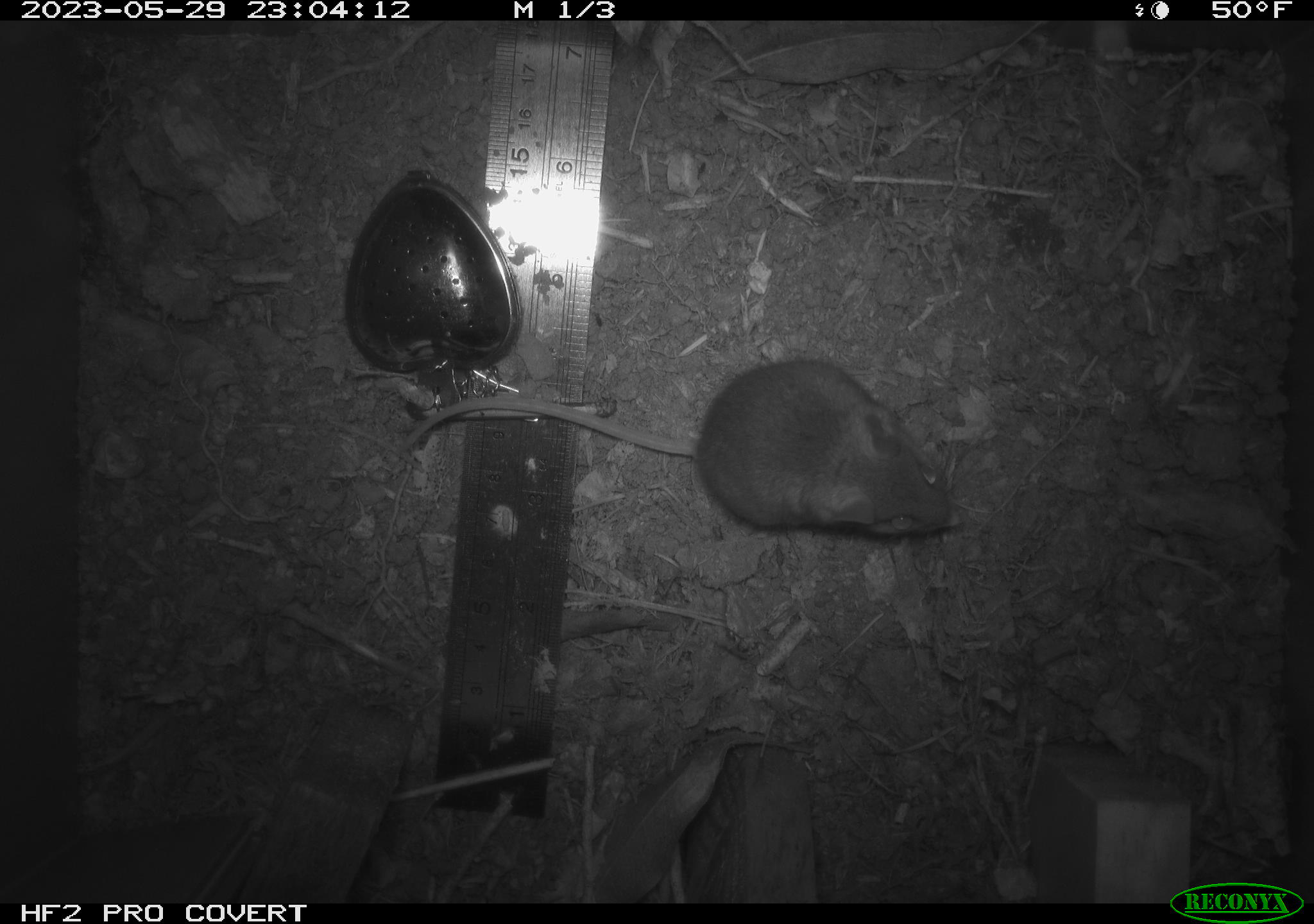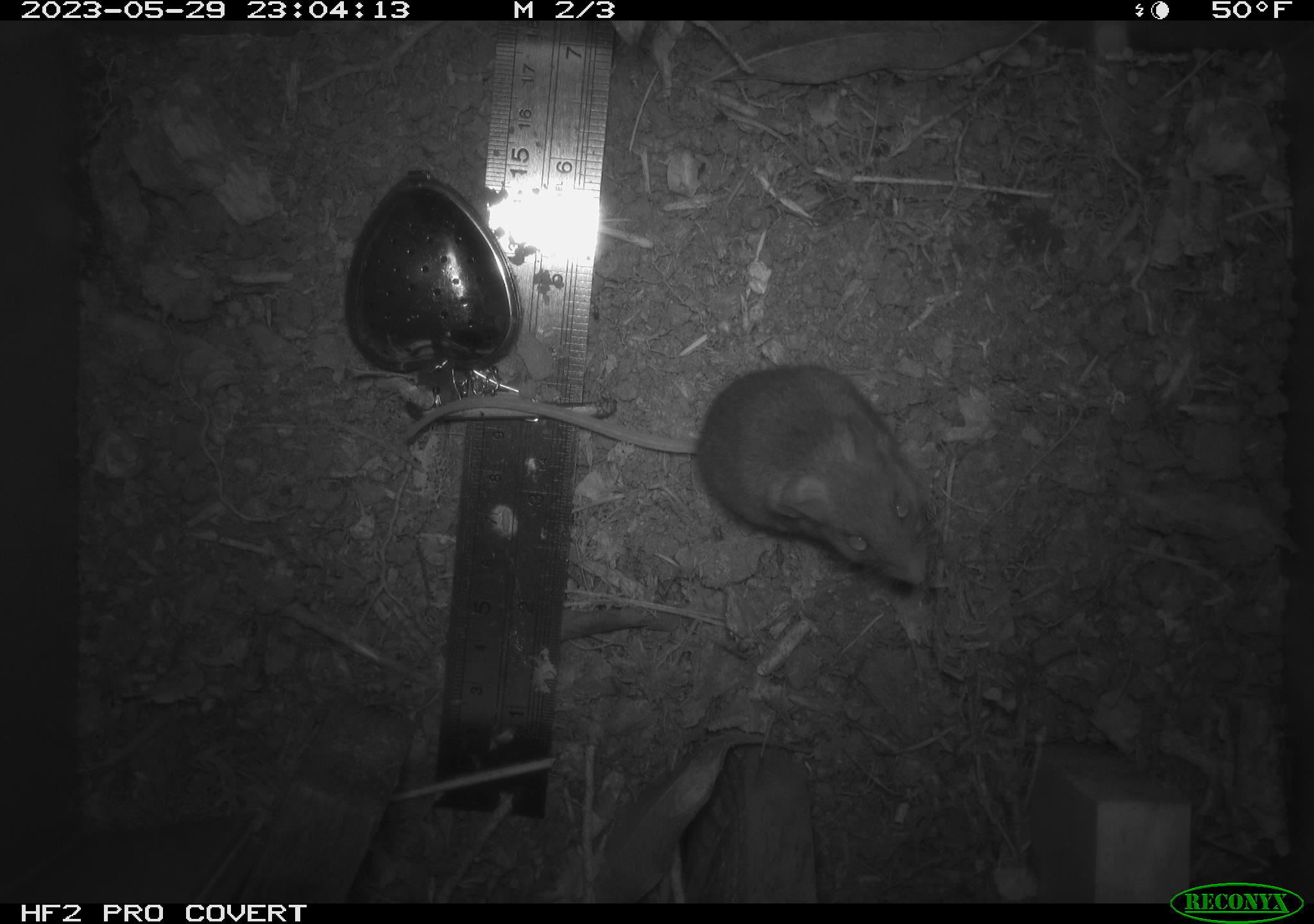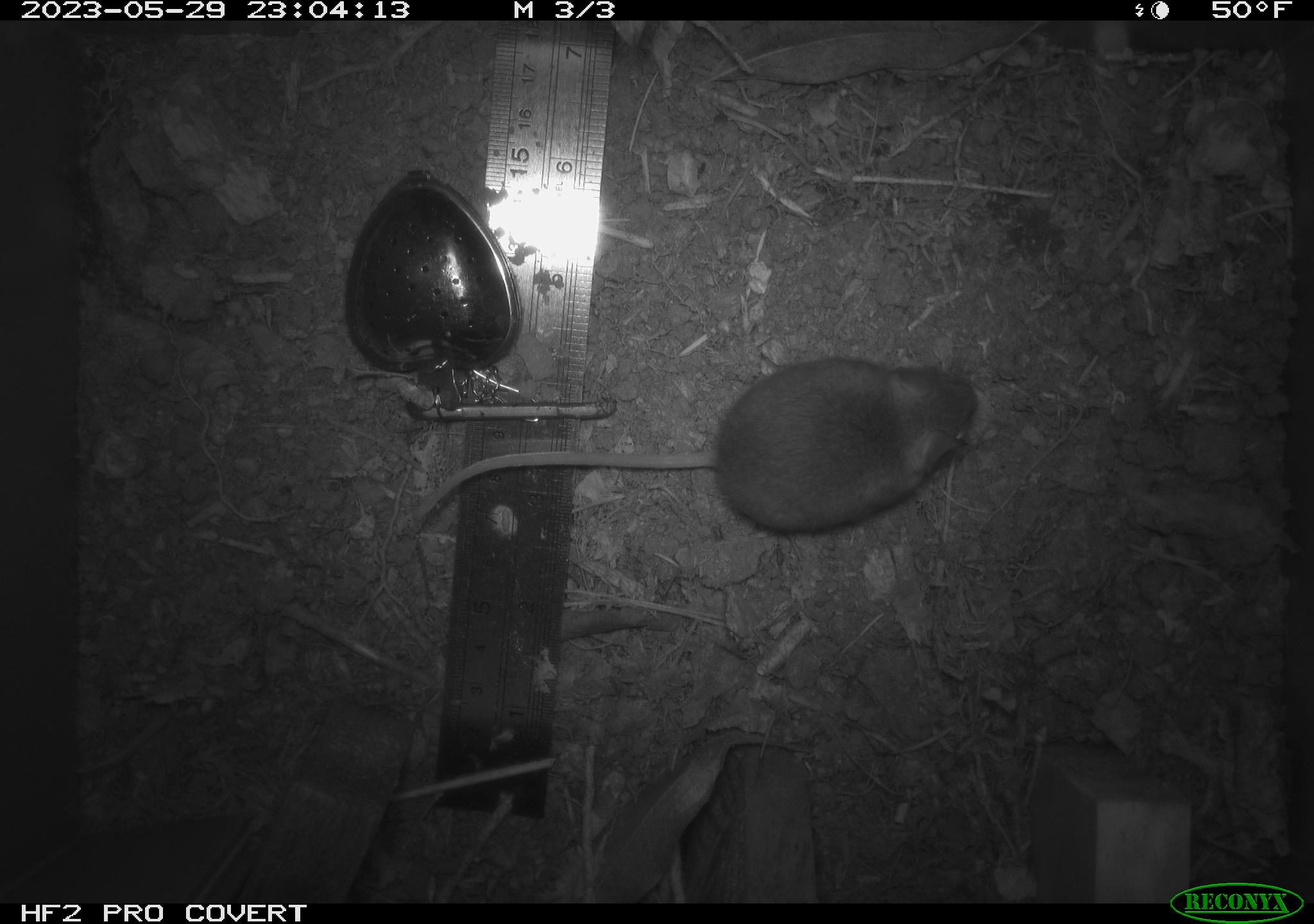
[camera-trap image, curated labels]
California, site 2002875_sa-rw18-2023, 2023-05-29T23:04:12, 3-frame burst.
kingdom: Animalia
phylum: Chordata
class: Mammalia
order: Rodentia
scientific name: Rodentia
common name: mouse species